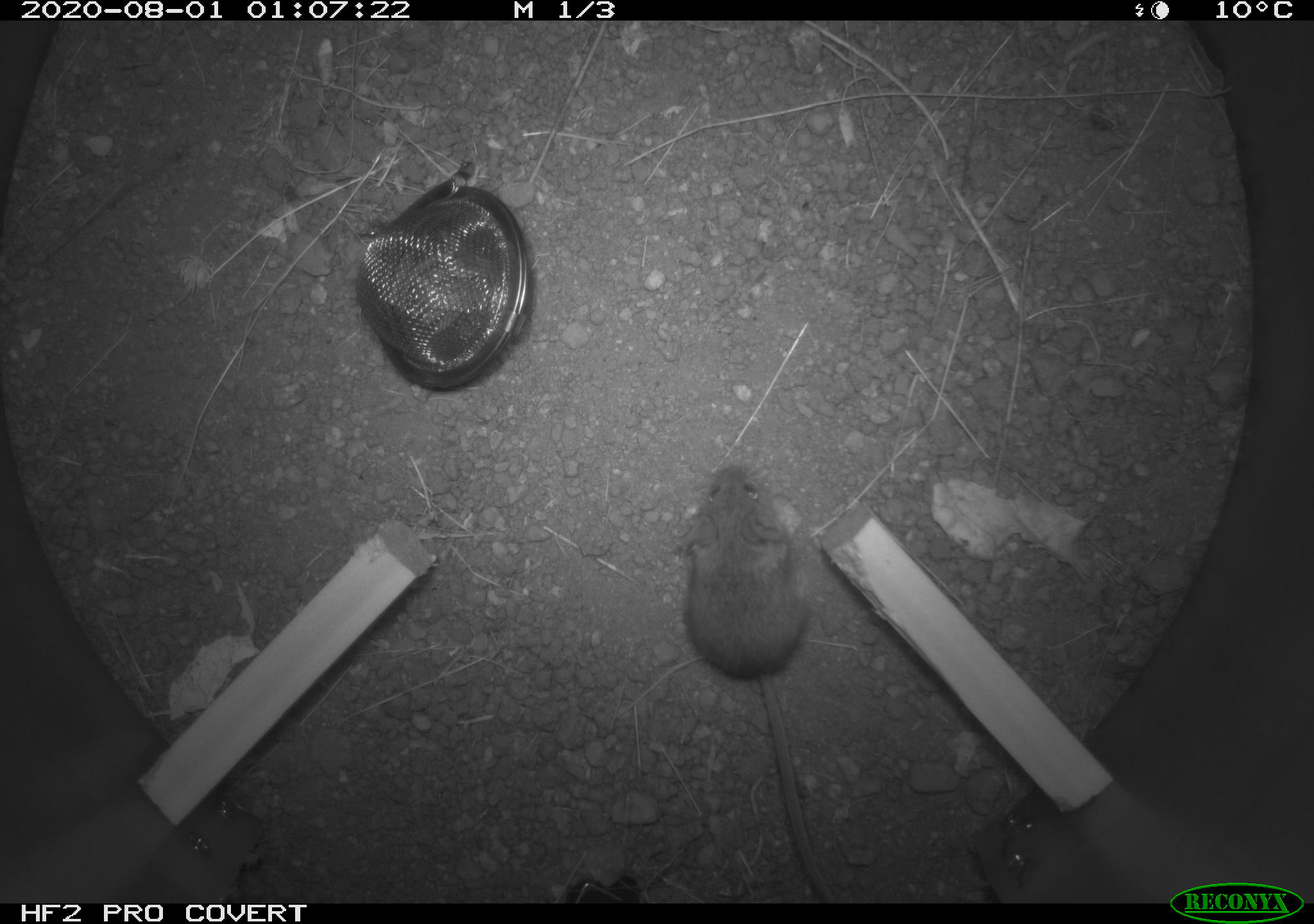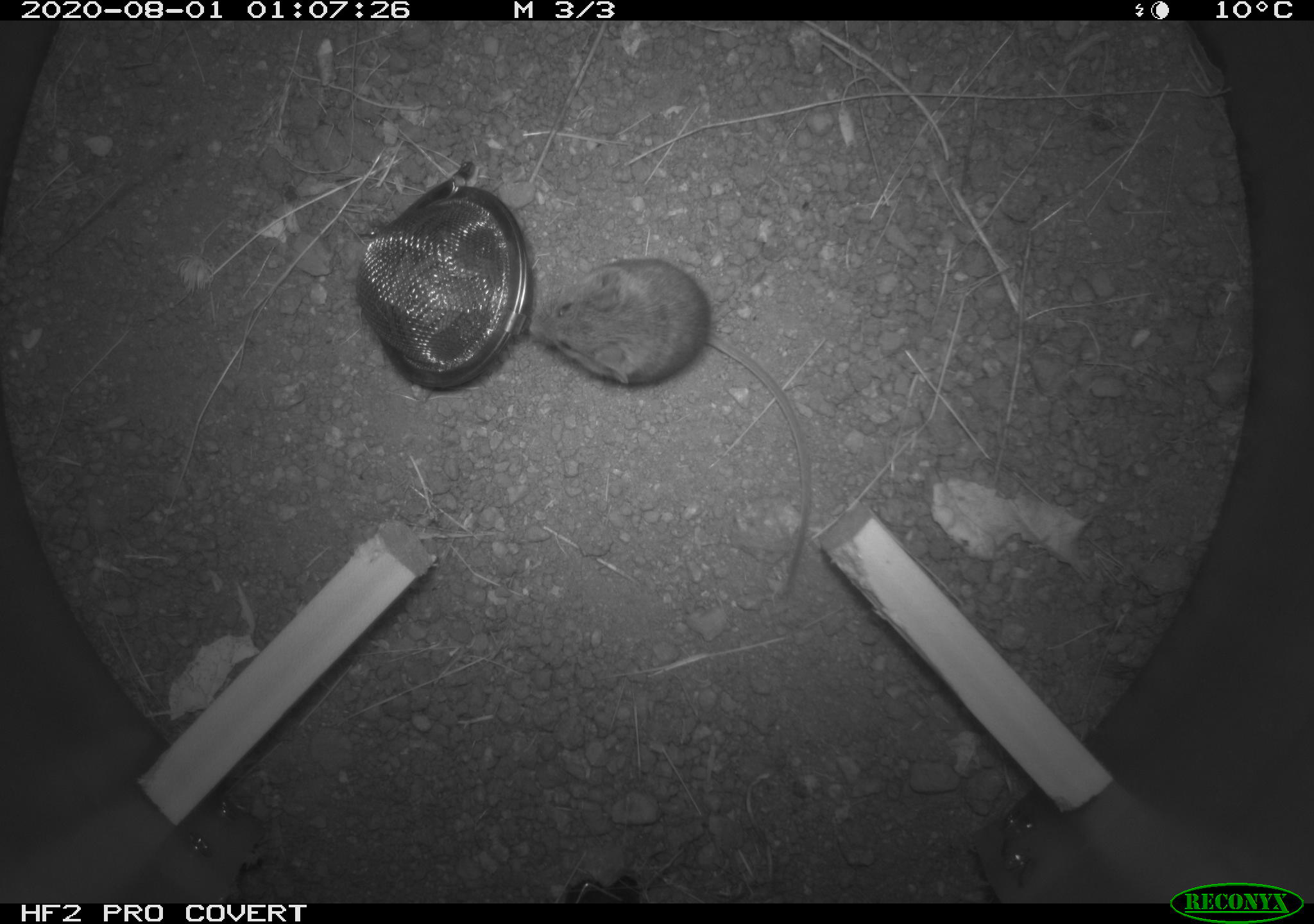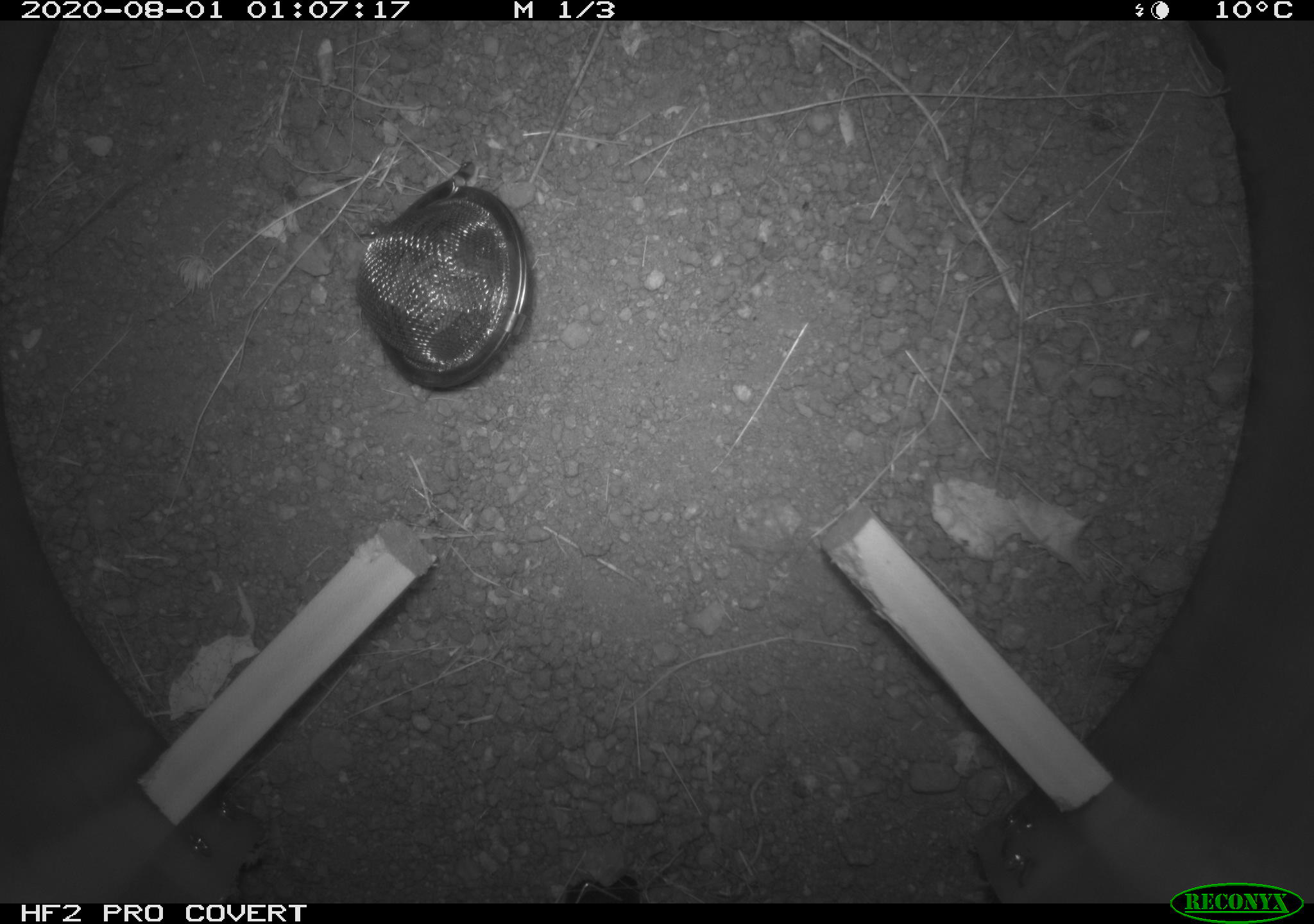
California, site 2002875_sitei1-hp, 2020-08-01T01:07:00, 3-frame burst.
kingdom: Animalia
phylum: Chordata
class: Mammalia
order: Rodentia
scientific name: Rodentia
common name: rodent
Rodent (Rodentia).